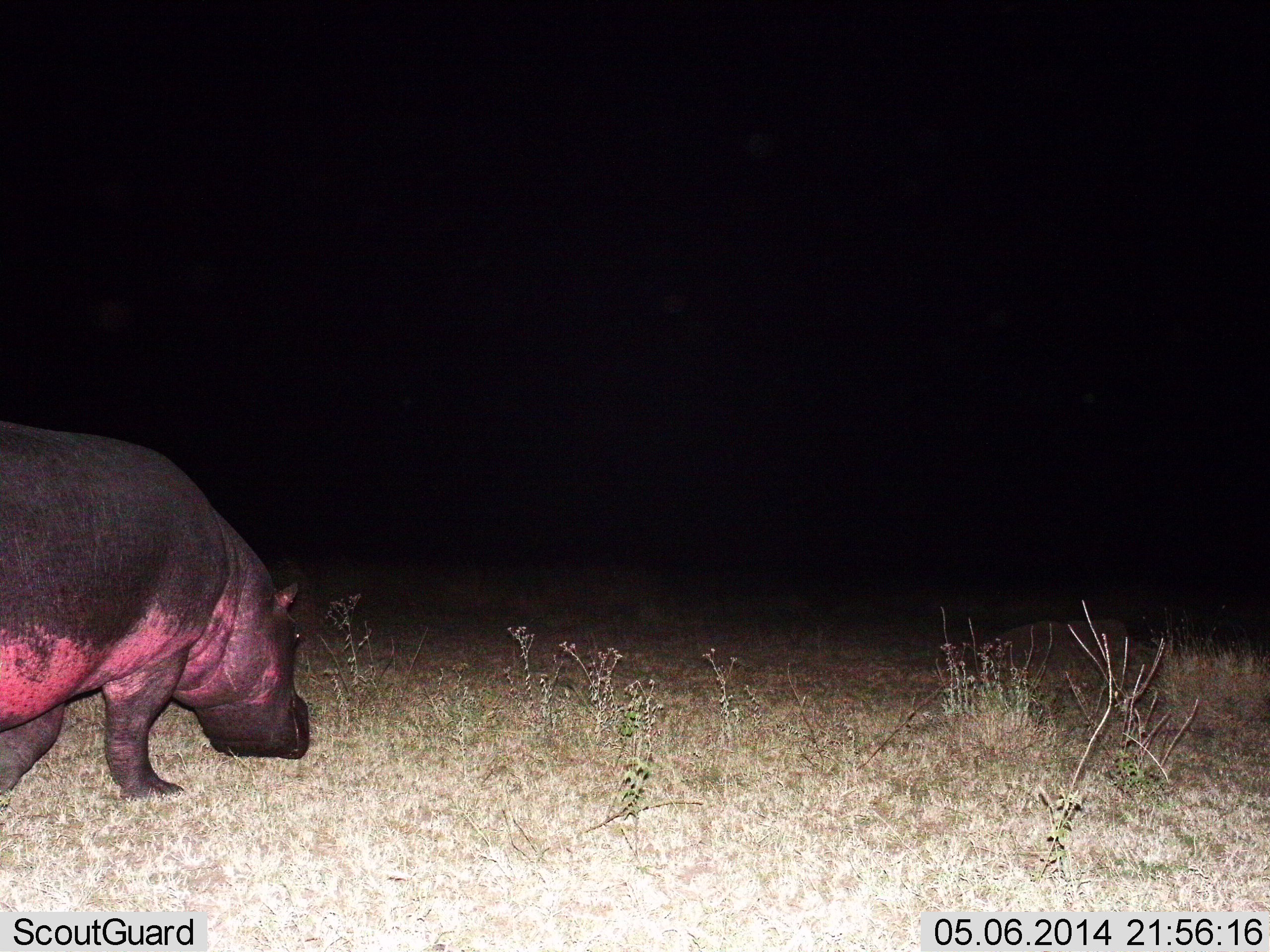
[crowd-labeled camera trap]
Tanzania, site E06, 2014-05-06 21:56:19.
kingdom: Animalia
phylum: Chordata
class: Mammalia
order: Artiodactyla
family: Hippopotamidae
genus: Hippopotamus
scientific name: Hippopotamus amphibius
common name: hippopotamus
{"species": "hippopotamus (Hippopotamus amphibius)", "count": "1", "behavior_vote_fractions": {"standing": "10%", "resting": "0%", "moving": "90%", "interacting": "0%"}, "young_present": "0%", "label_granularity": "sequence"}